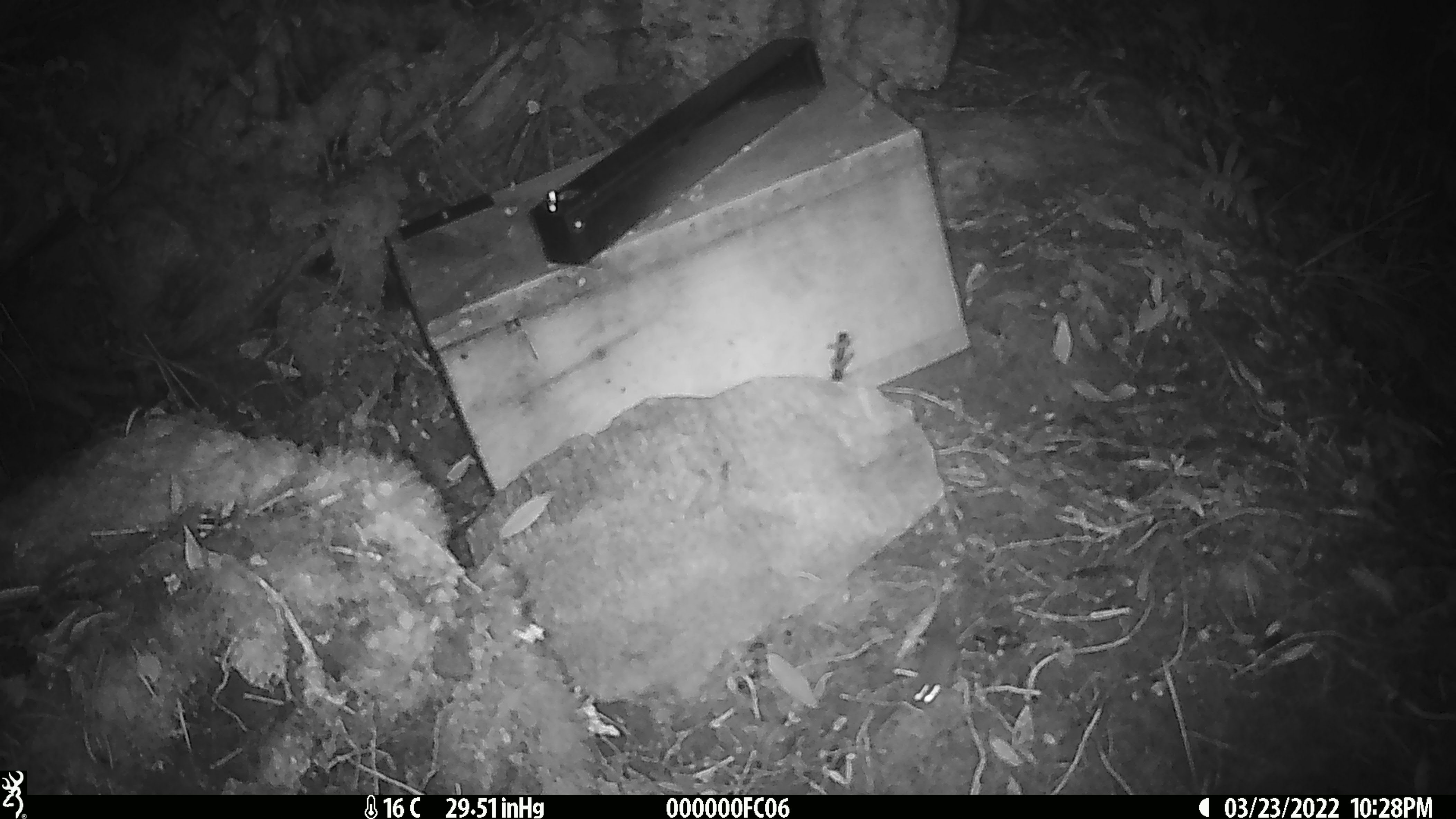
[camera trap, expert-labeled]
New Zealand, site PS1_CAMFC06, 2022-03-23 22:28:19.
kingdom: Animalia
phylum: Chordata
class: Mammalia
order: Rodentia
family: Muridae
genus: Mus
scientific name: Mus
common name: mouse